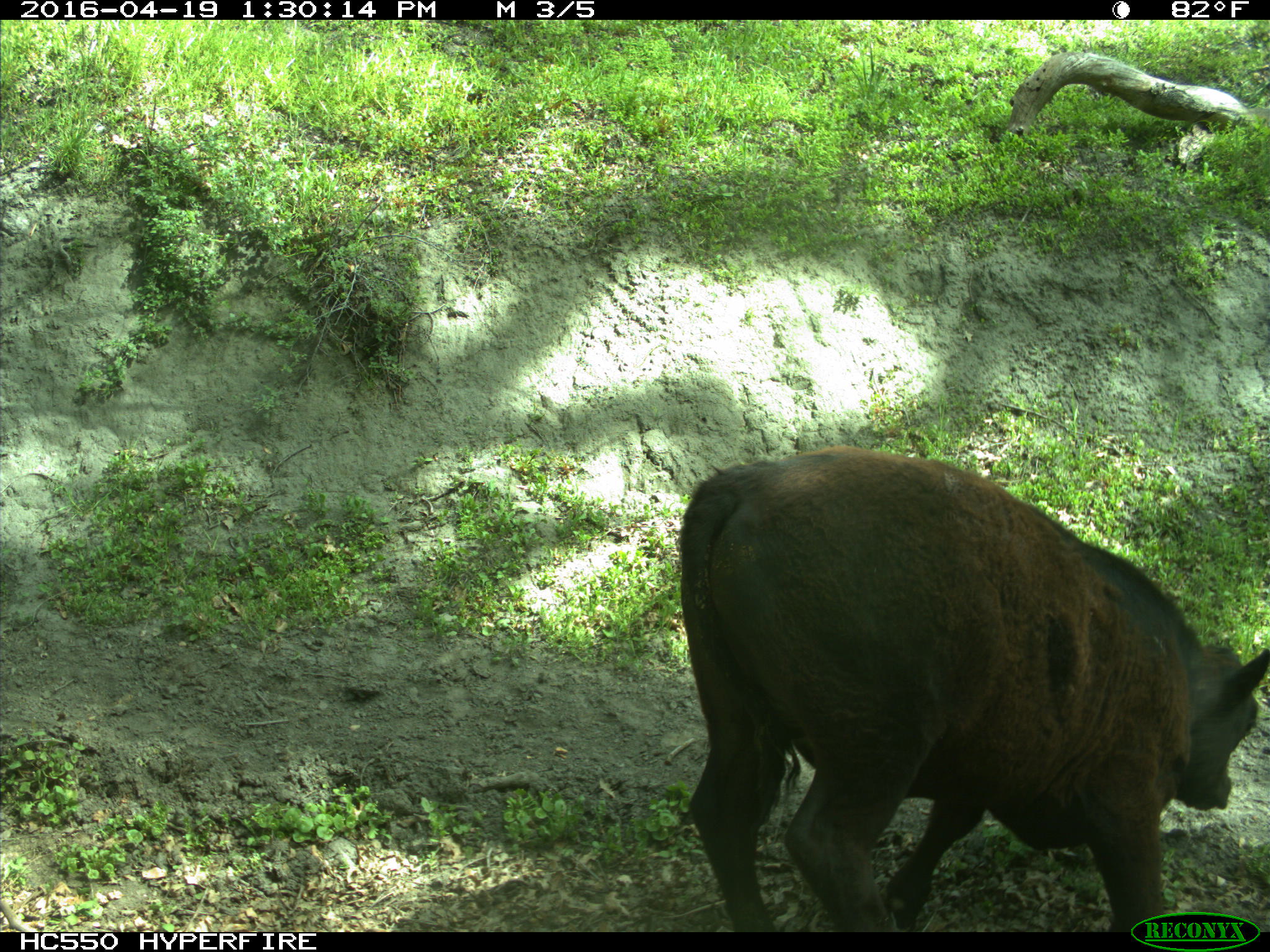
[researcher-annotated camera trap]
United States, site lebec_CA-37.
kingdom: Animalia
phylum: Chordata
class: Mammalia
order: Artiodactyla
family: Bovidae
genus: Bos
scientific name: Bos taurus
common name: domestic cow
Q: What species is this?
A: Bos taurus (domestic cow).